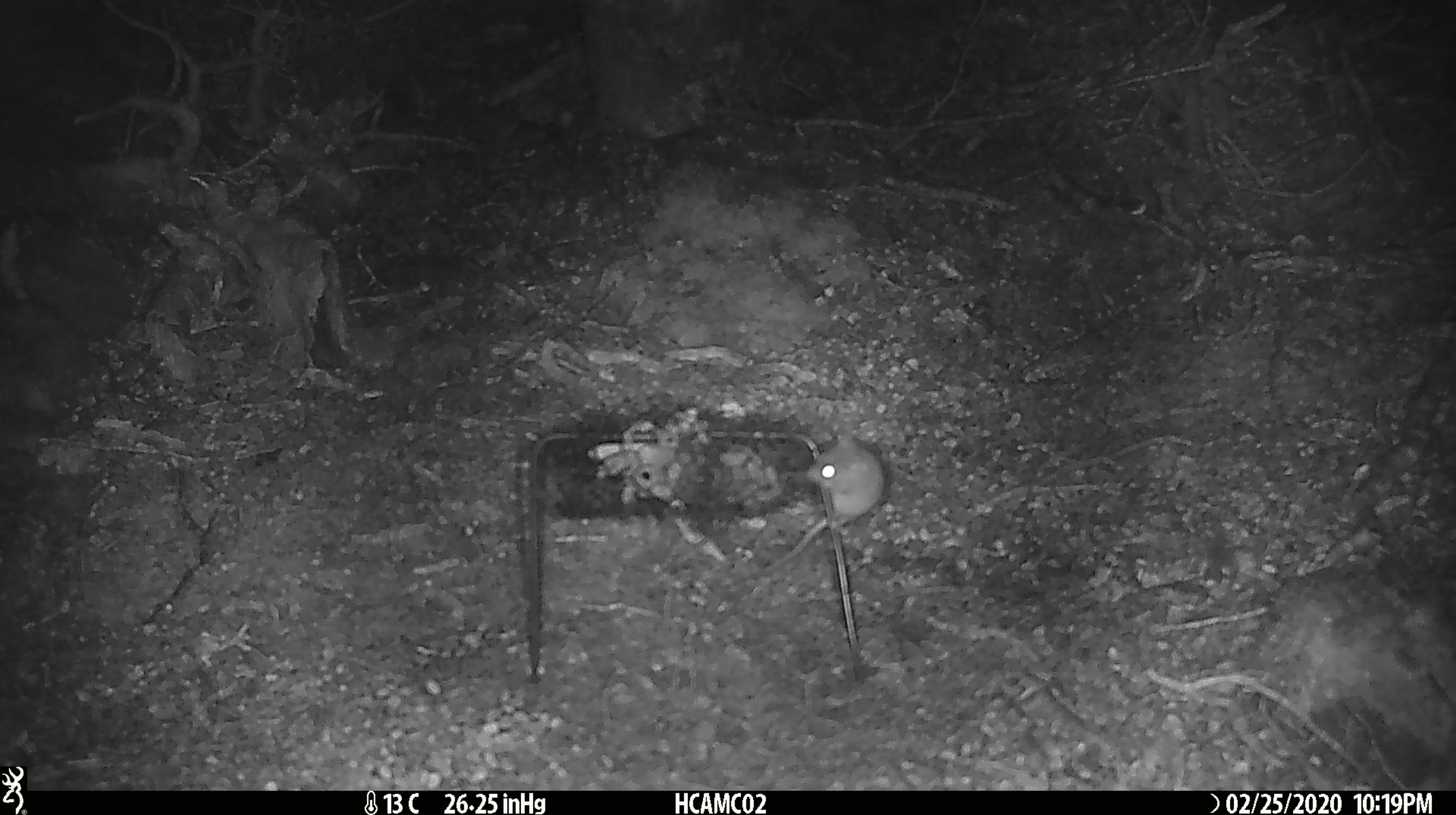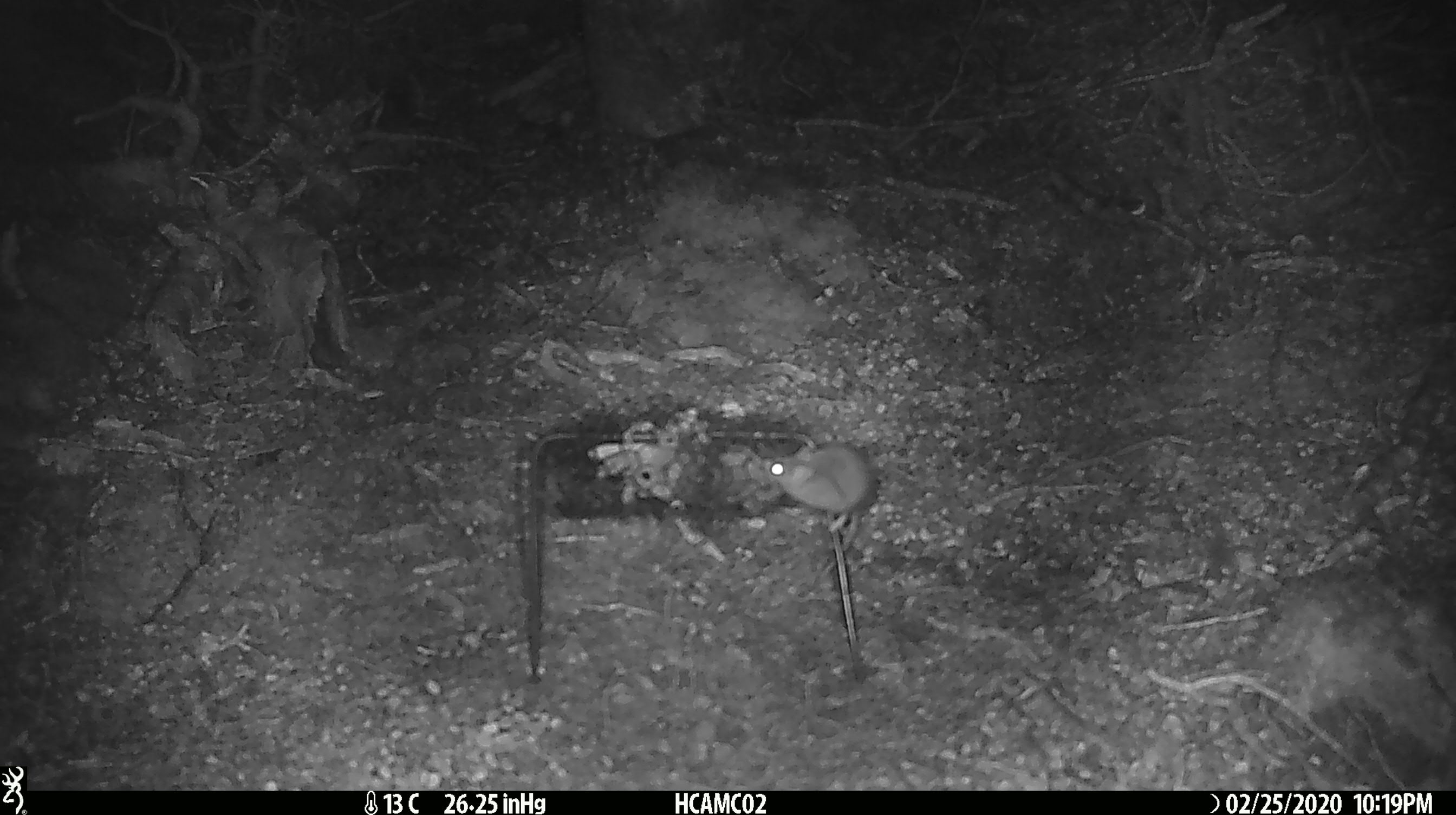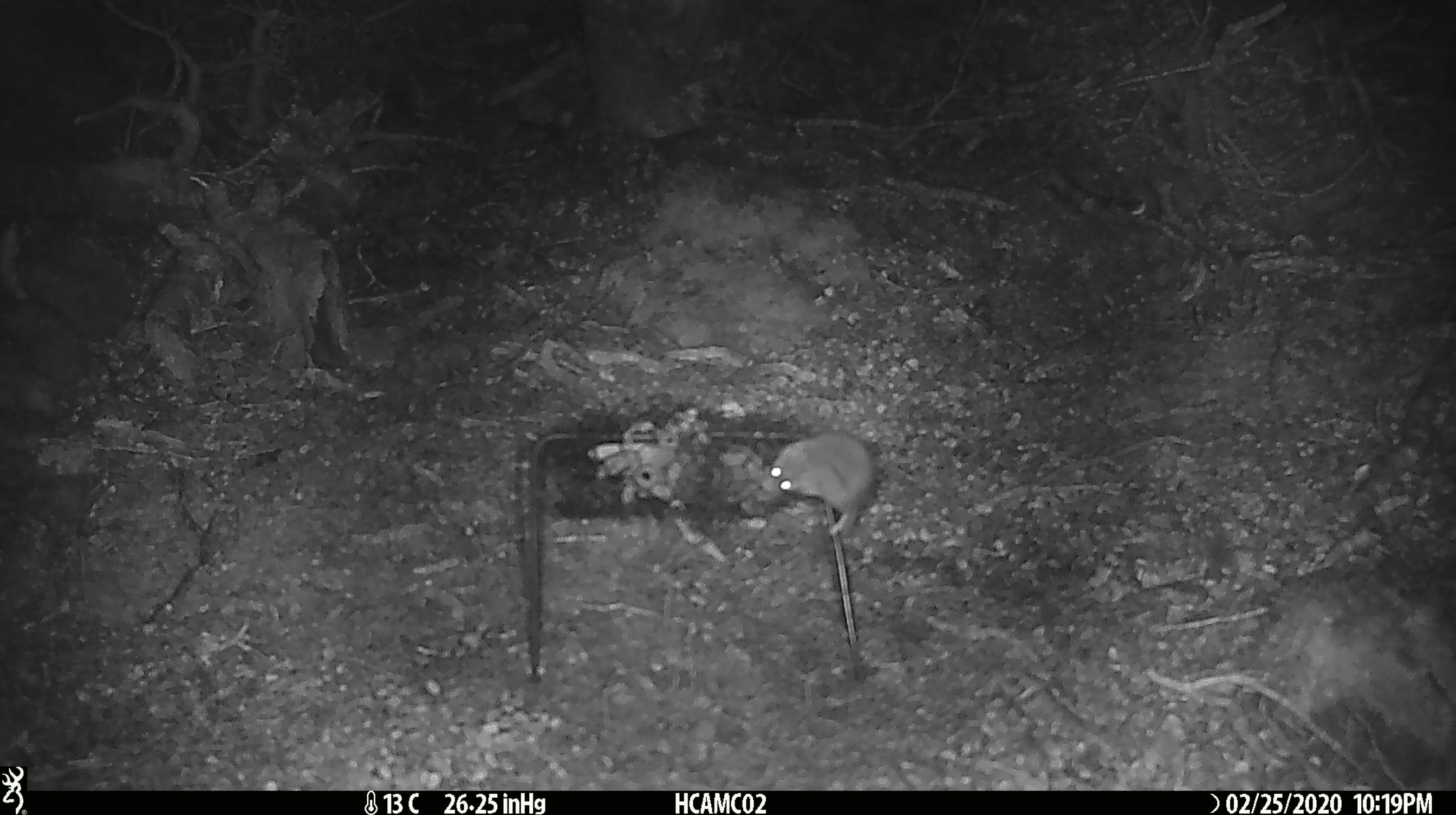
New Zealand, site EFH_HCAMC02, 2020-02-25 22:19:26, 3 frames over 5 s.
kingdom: Animalia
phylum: Chordata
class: Mammalia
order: Rodentia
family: Muridae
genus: Mus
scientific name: Mus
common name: mouse